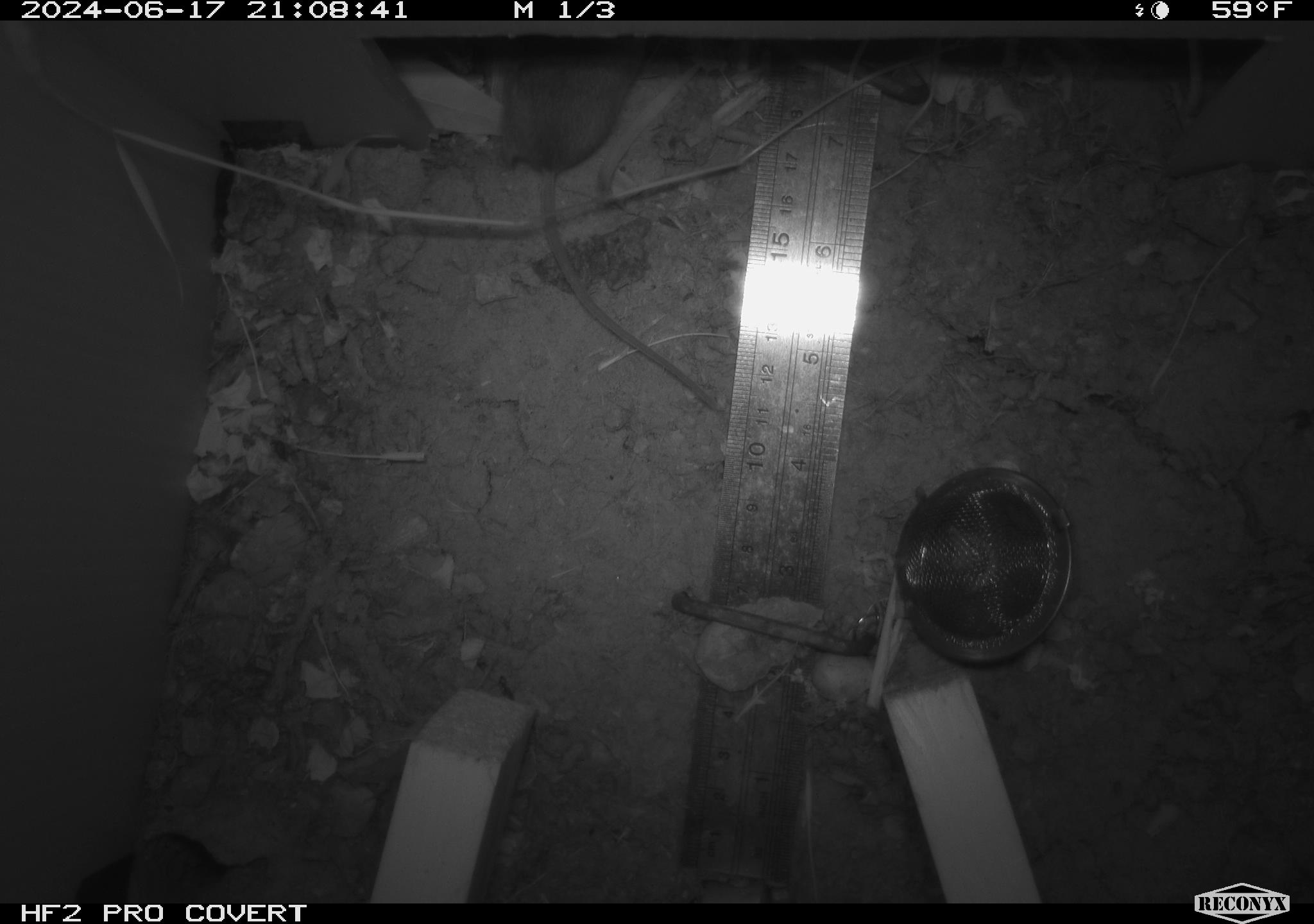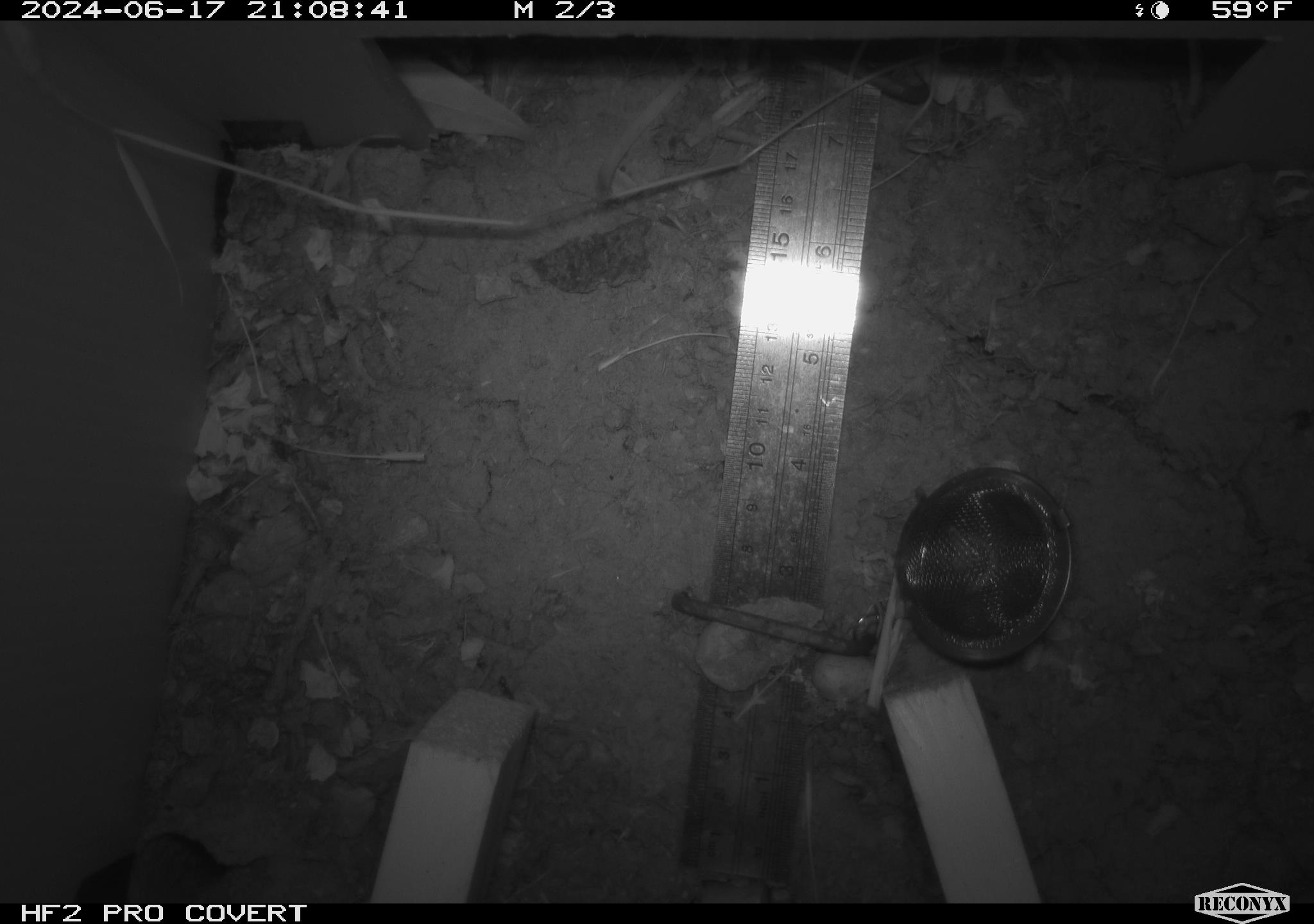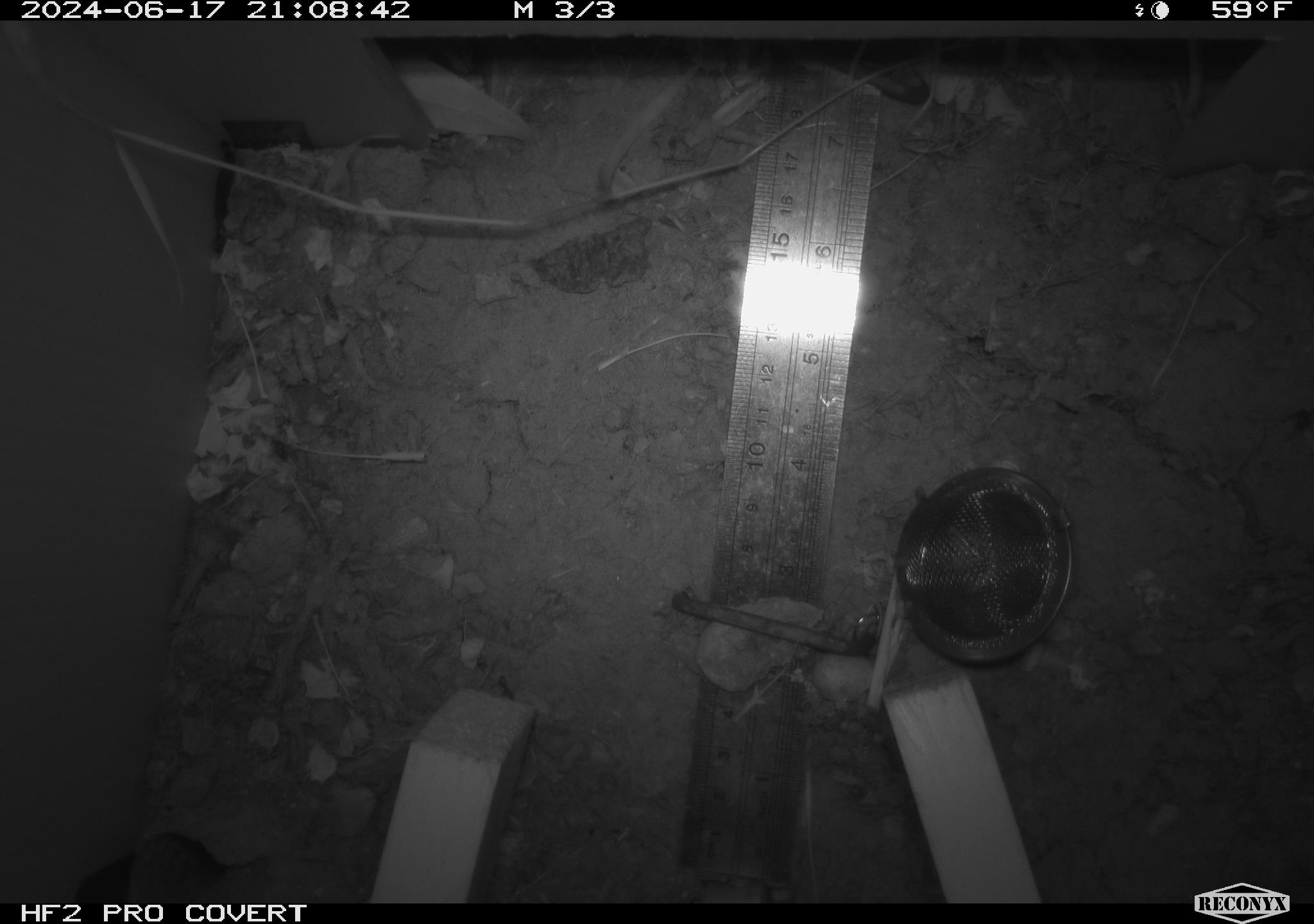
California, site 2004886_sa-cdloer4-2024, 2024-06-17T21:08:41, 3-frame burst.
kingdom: Animalia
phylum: Chordata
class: Mammalia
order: Rodentia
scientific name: Rodentia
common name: rodent